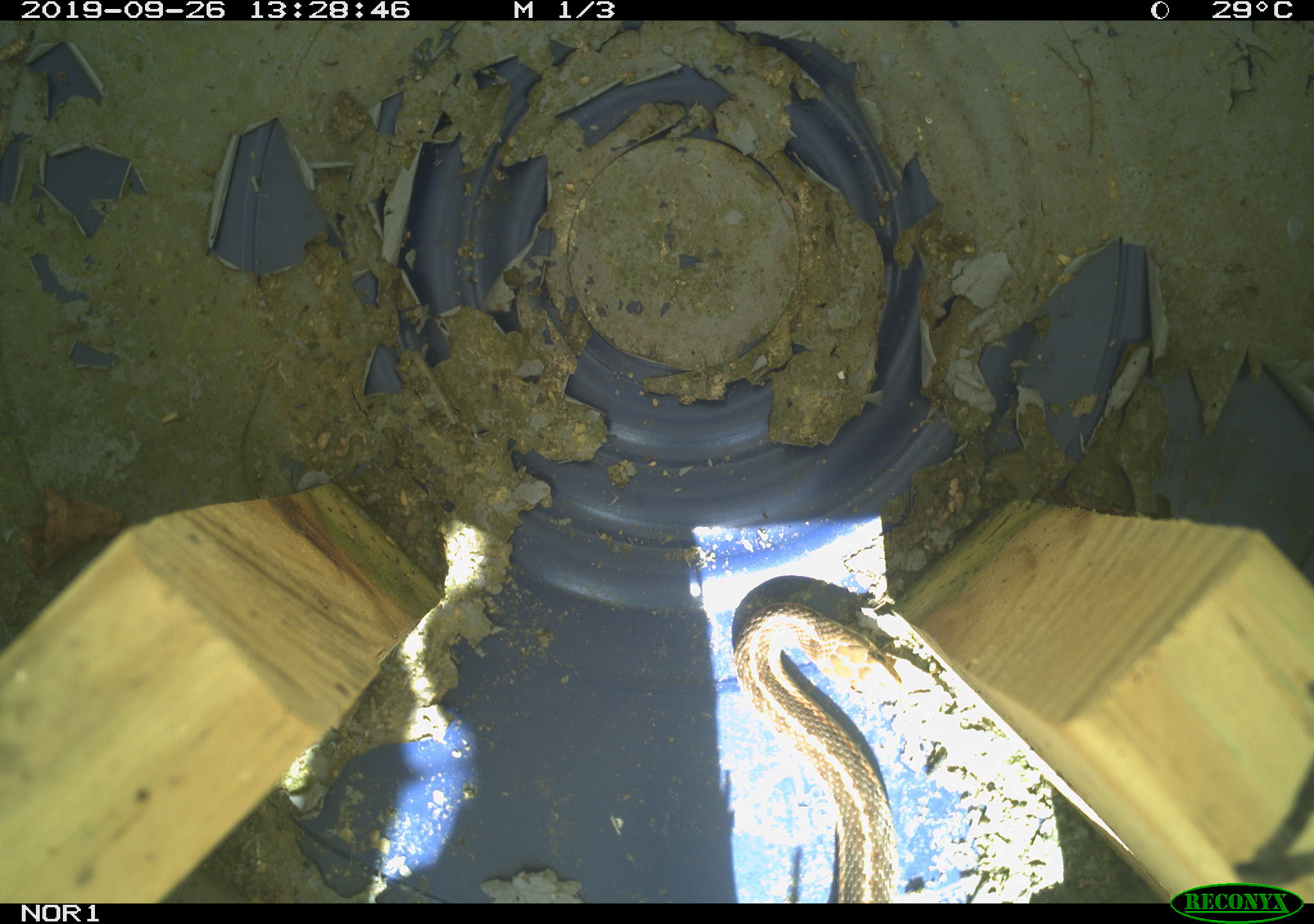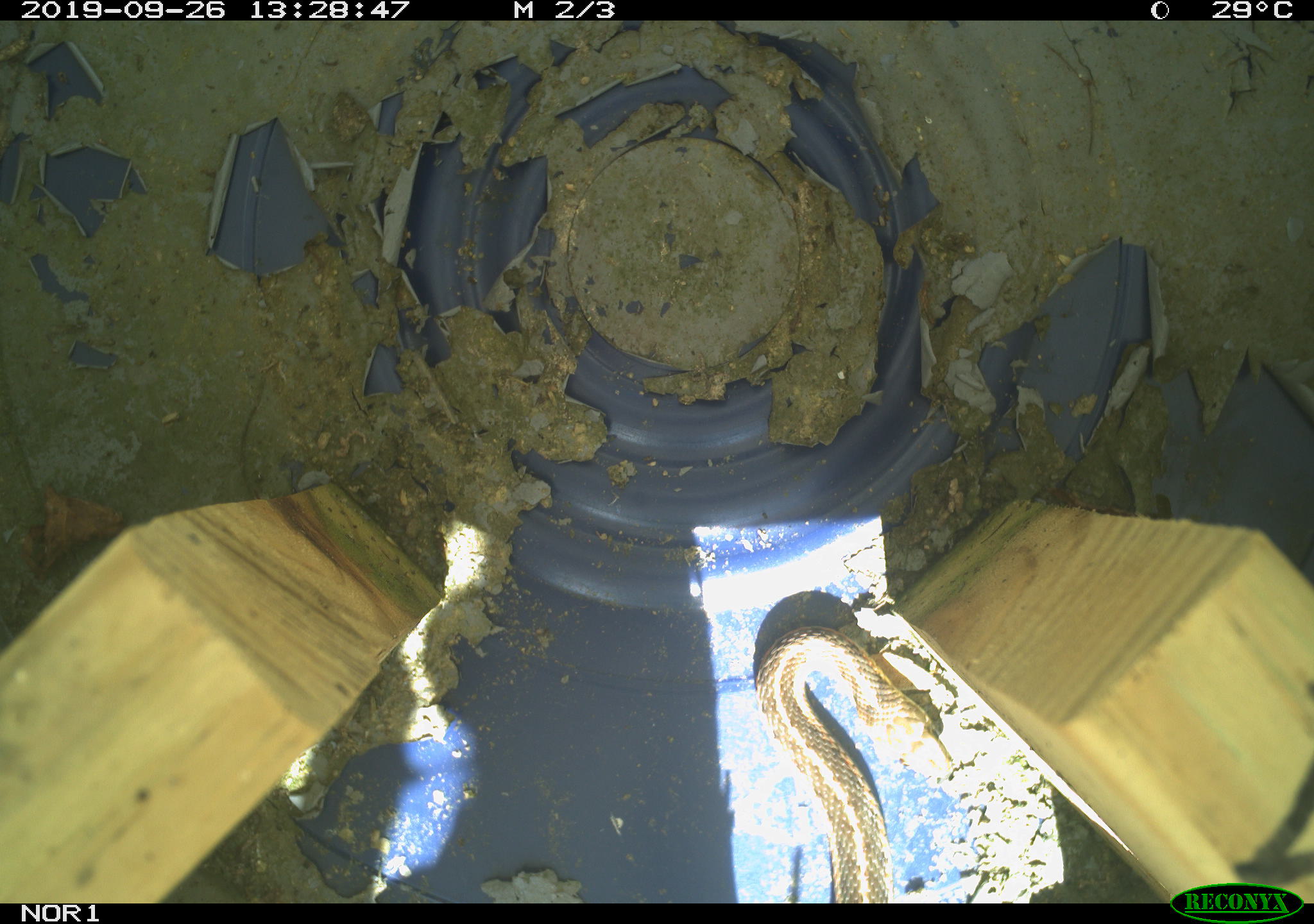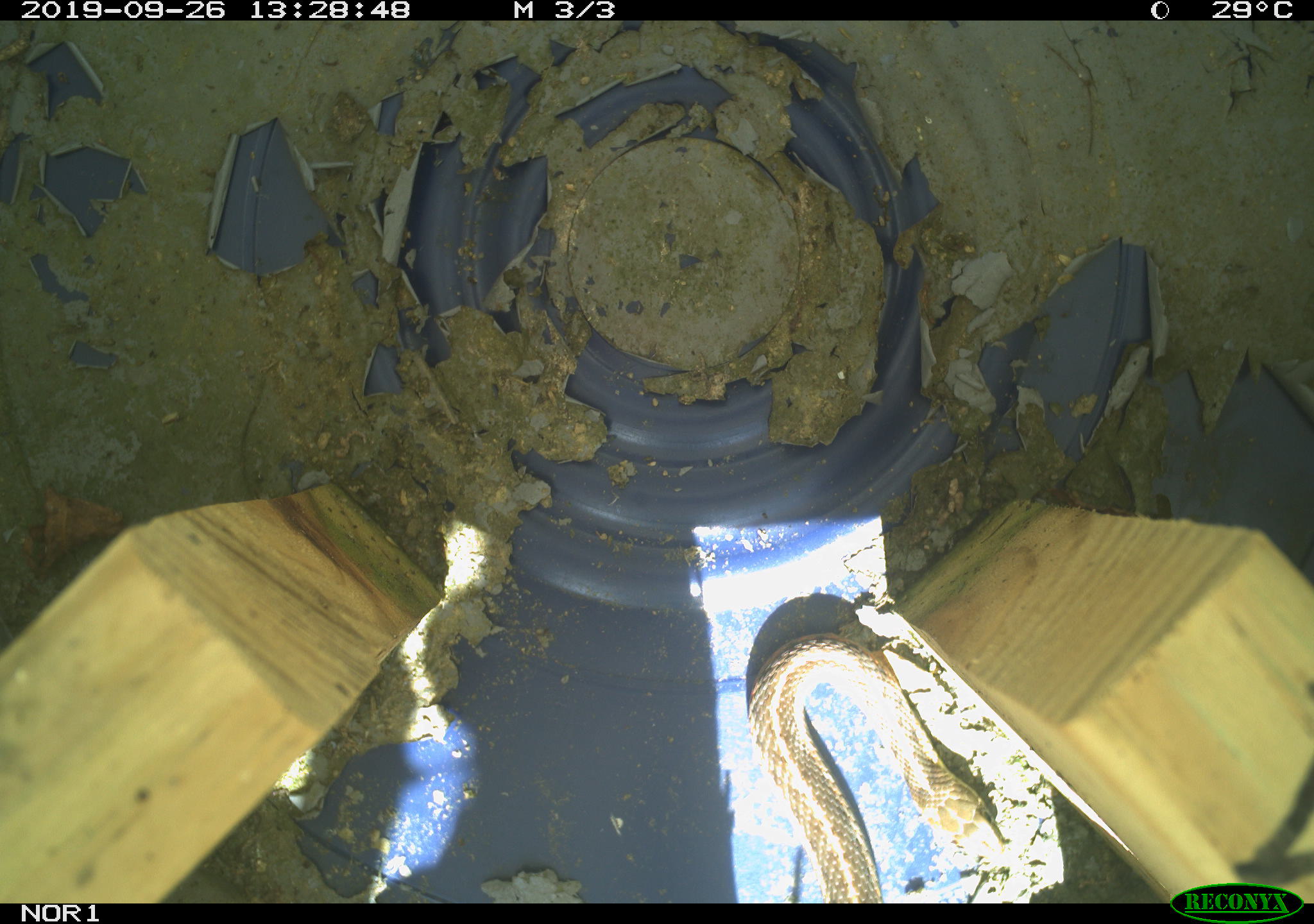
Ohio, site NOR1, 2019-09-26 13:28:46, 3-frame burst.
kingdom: Animalia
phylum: Chordata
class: Reptilia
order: Squamata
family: Colubridae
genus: Thamnophis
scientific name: Thamnophis sirtalis sirtalis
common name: eastern gartersnake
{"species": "eastern gartersnake (Thamnophis sirtalis sirtalis)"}